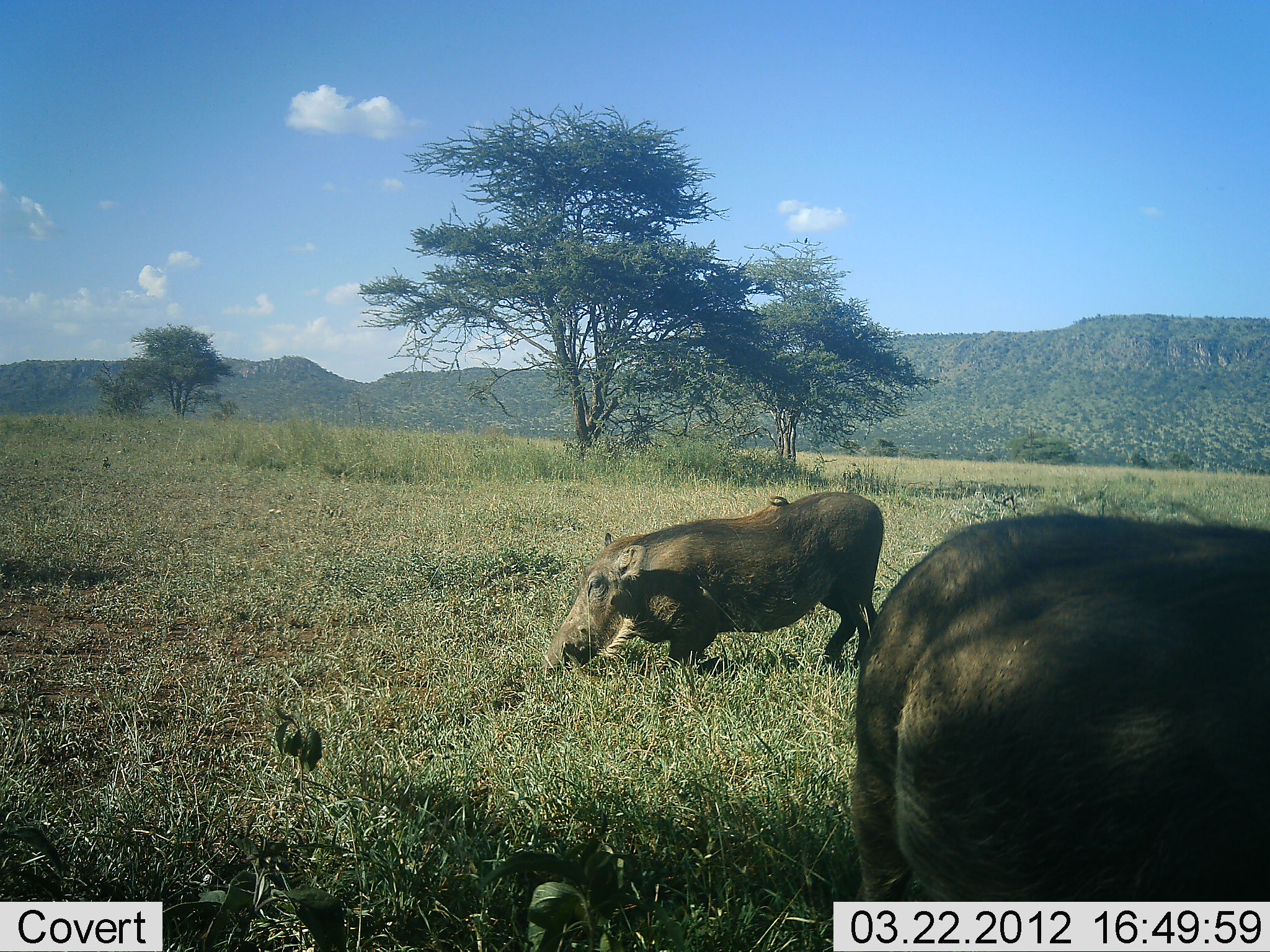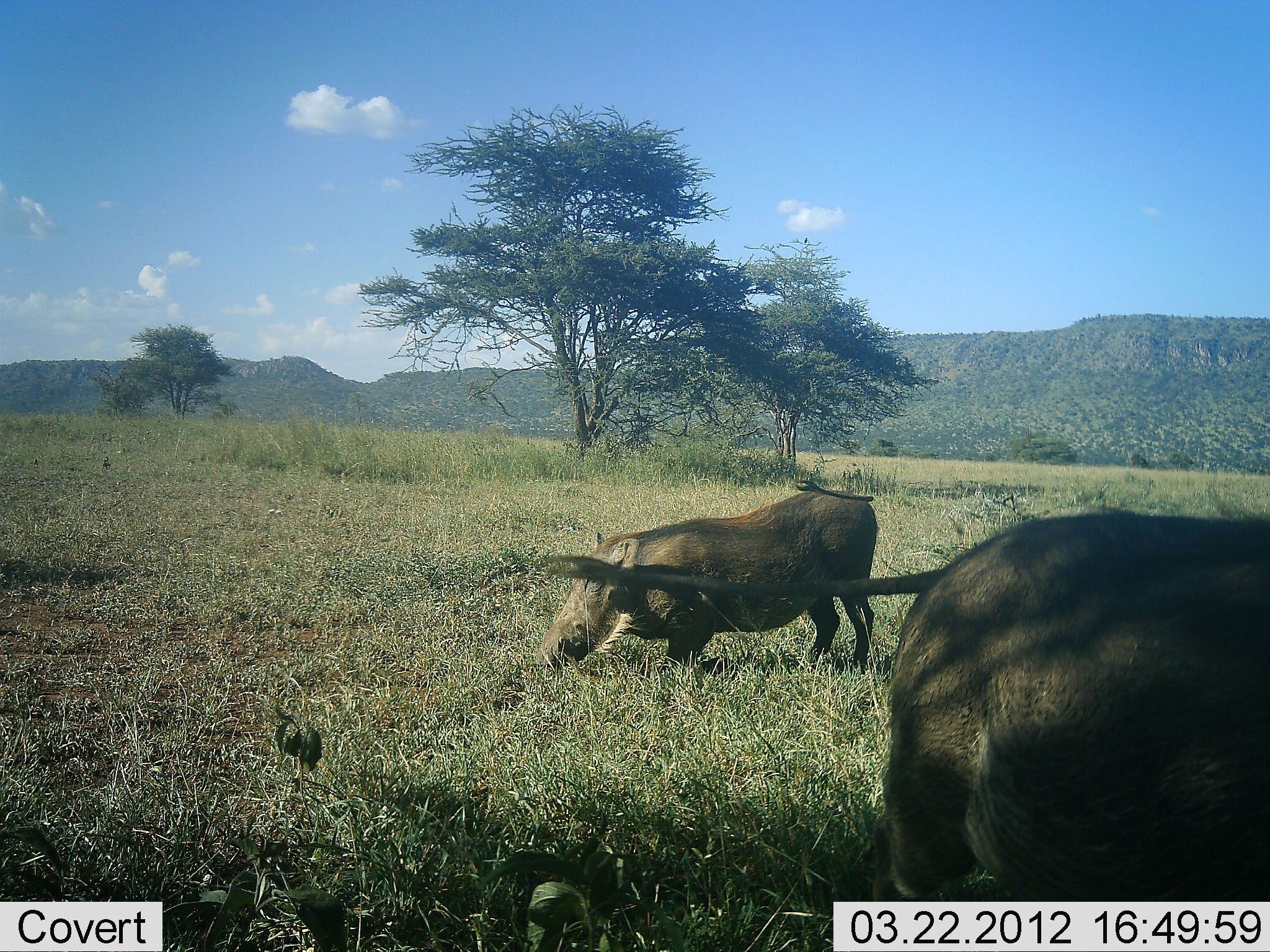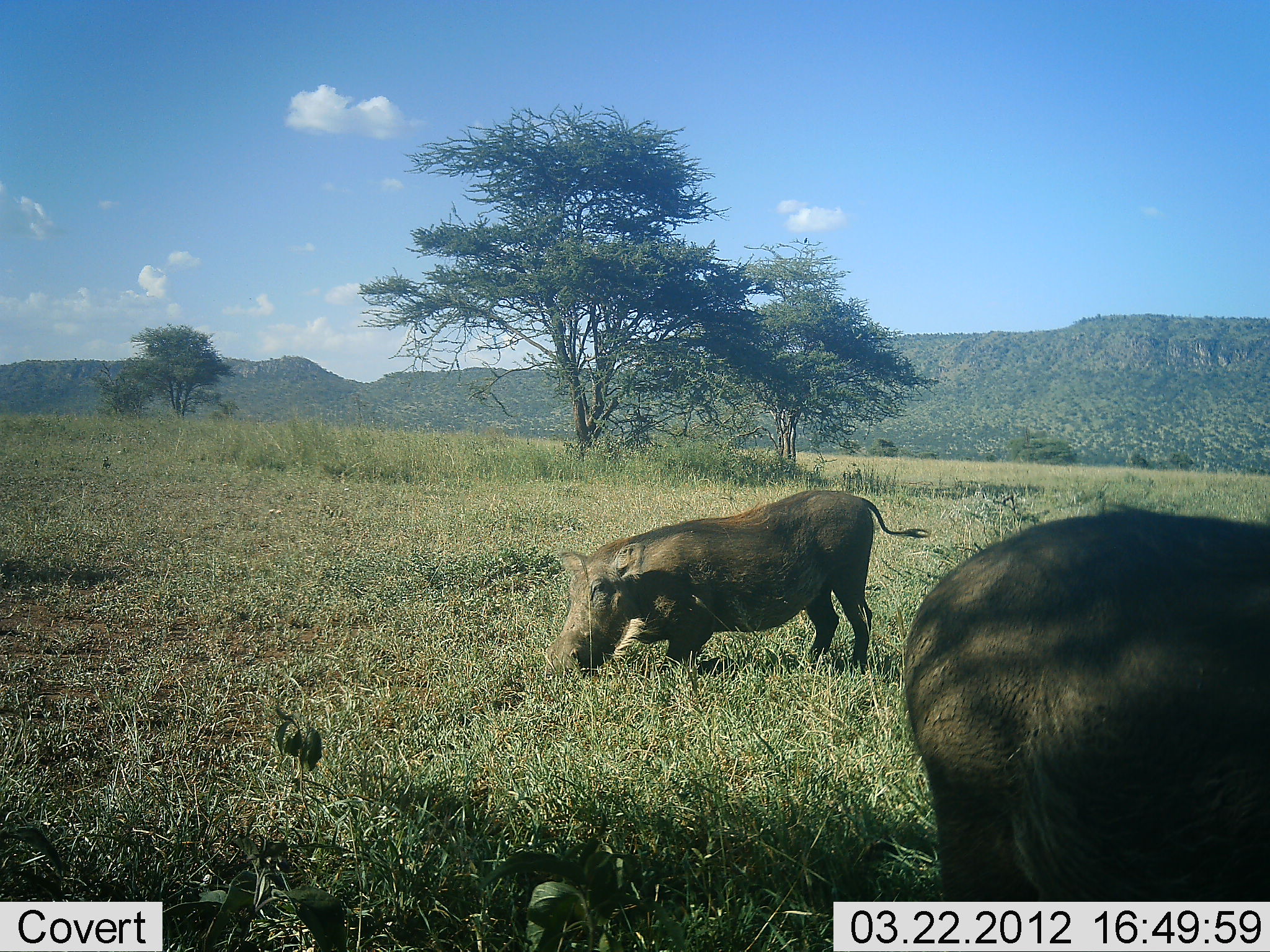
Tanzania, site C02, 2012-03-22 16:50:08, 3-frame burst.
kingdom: Animalia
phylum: Chordata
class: Mammalia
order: Artiodactyla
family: Suidae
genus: Phacochoerus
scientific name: Phacochoerus africanus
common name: warthog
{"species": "warthog (Phacochoerus africanus)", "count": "2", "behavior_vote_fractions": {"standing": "39%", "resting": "0%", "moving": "11%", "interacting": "0%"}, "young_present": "0%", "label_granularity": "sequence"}